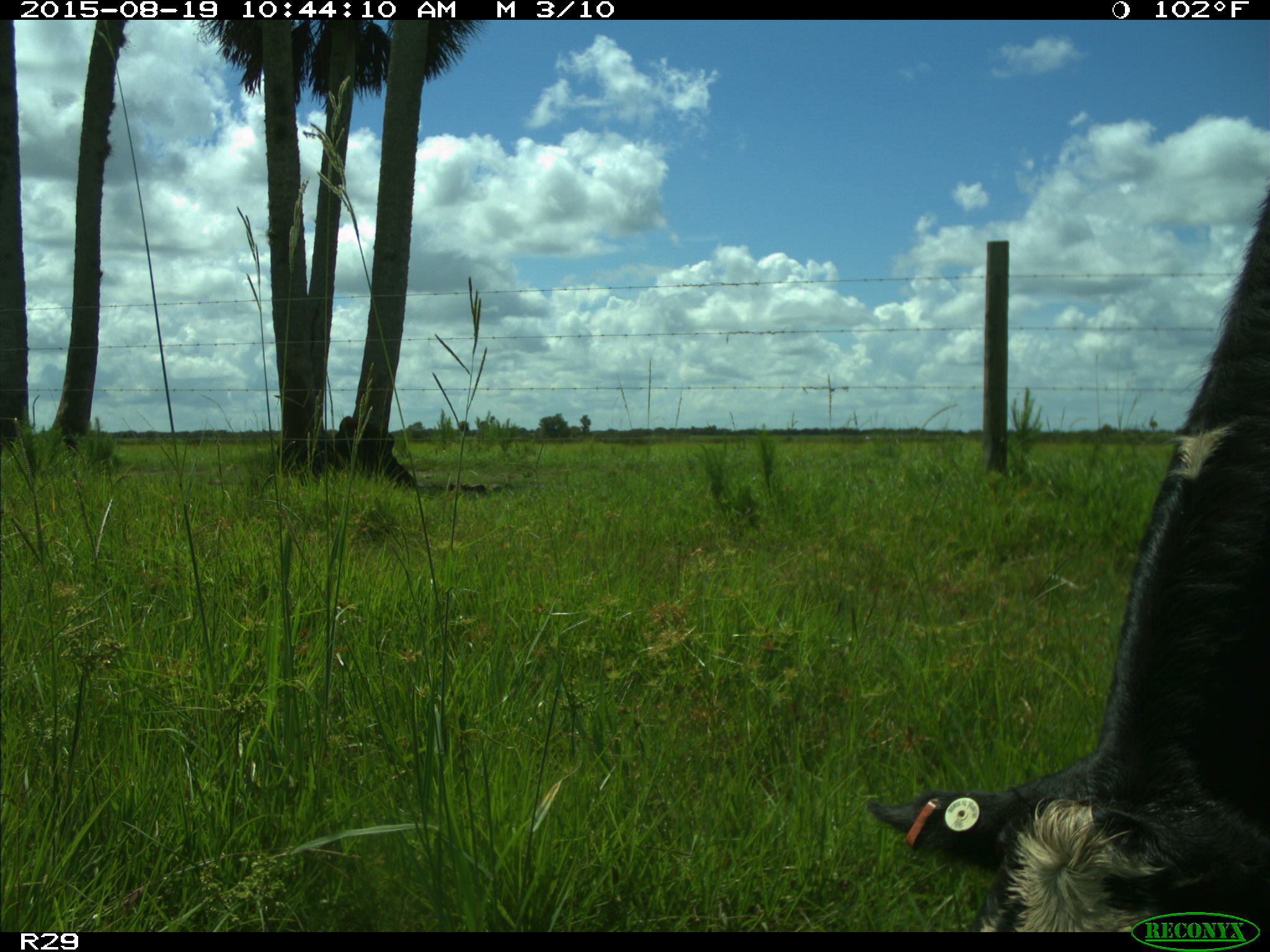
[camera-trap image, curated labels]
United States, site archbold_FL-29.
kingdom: Animalia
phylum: Chordata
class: Mammalia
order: Artiodactyla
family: Bovidae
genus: Bos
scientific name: Bos taurus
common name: domestic cow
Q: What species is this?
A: Bos taurus (domestic cow).